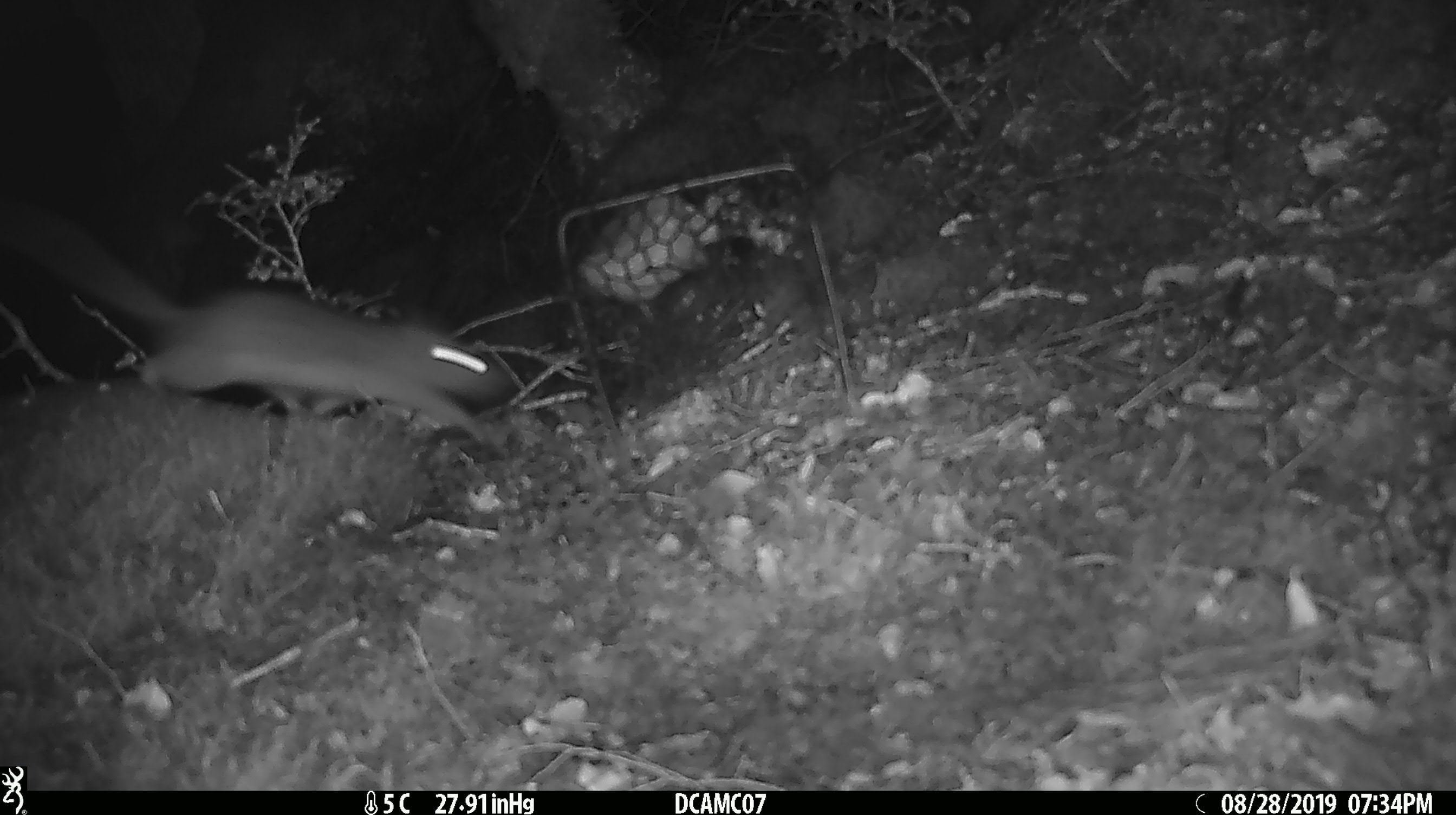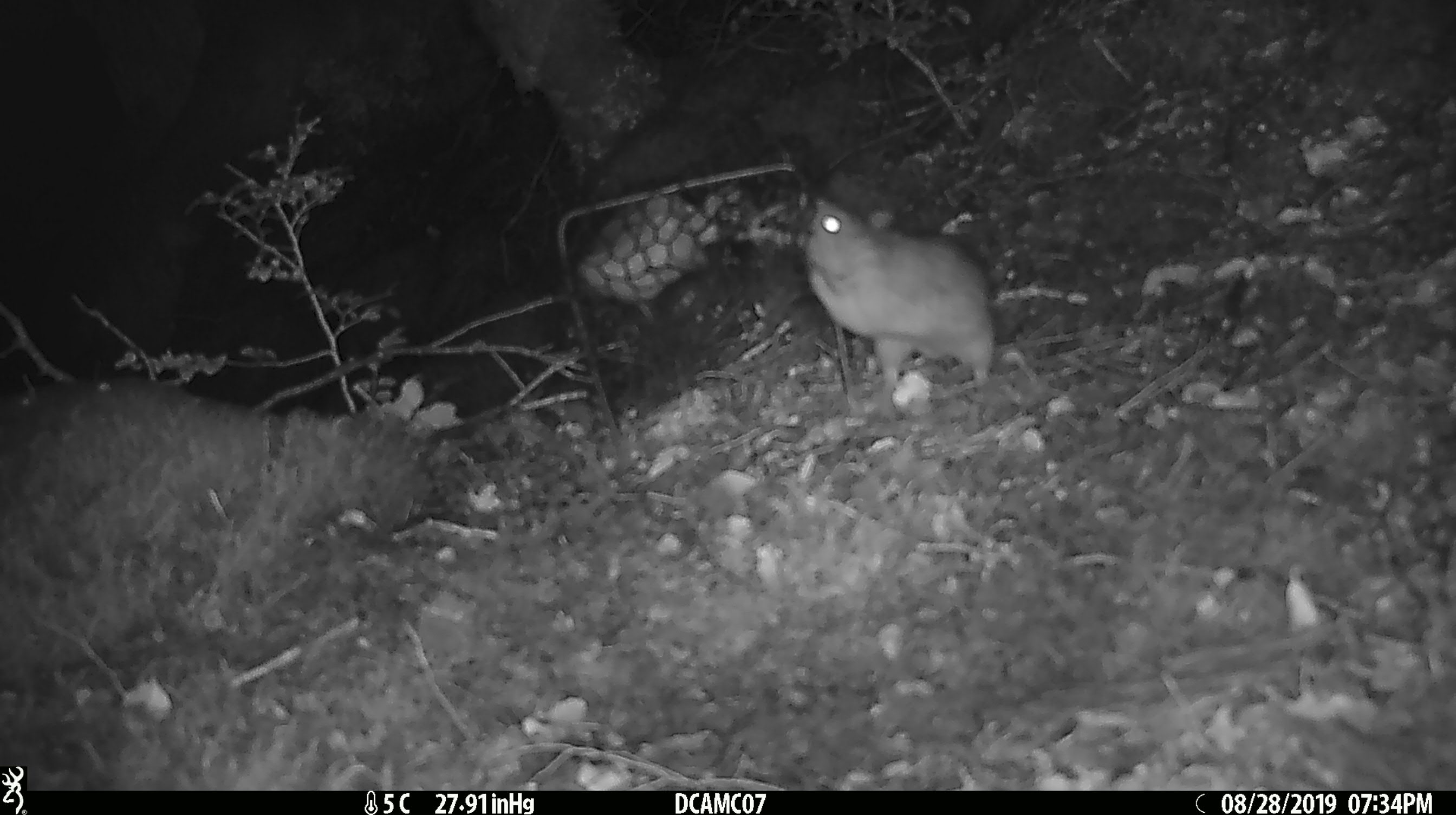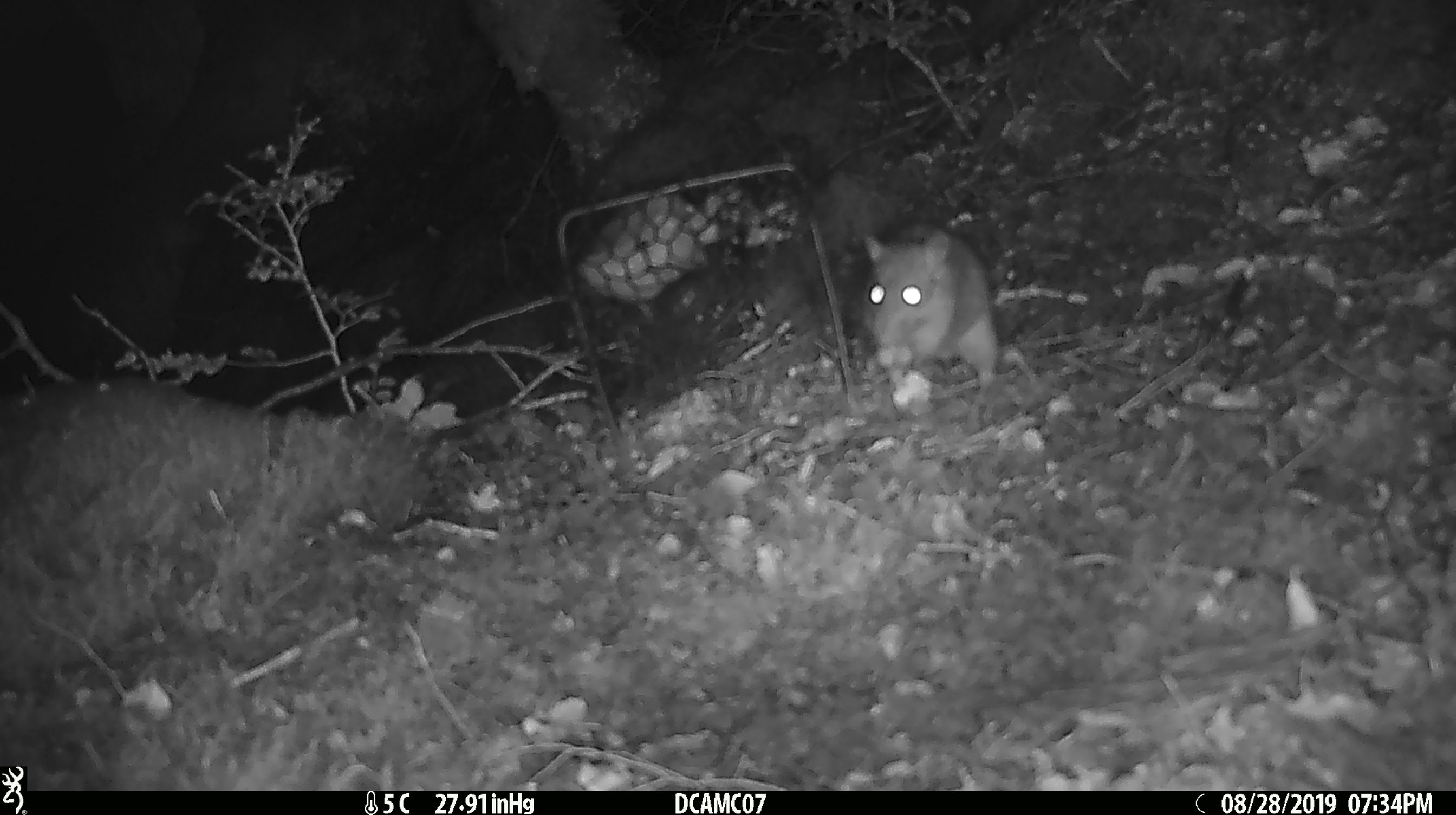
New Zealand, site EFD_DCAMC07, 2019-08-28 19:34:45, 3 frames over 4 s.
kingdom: Animalia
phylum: Chordata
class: Mammalia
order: Rodentia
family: Muridae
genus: Rattus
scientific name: Rattus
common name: rat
Rat (Rattus).